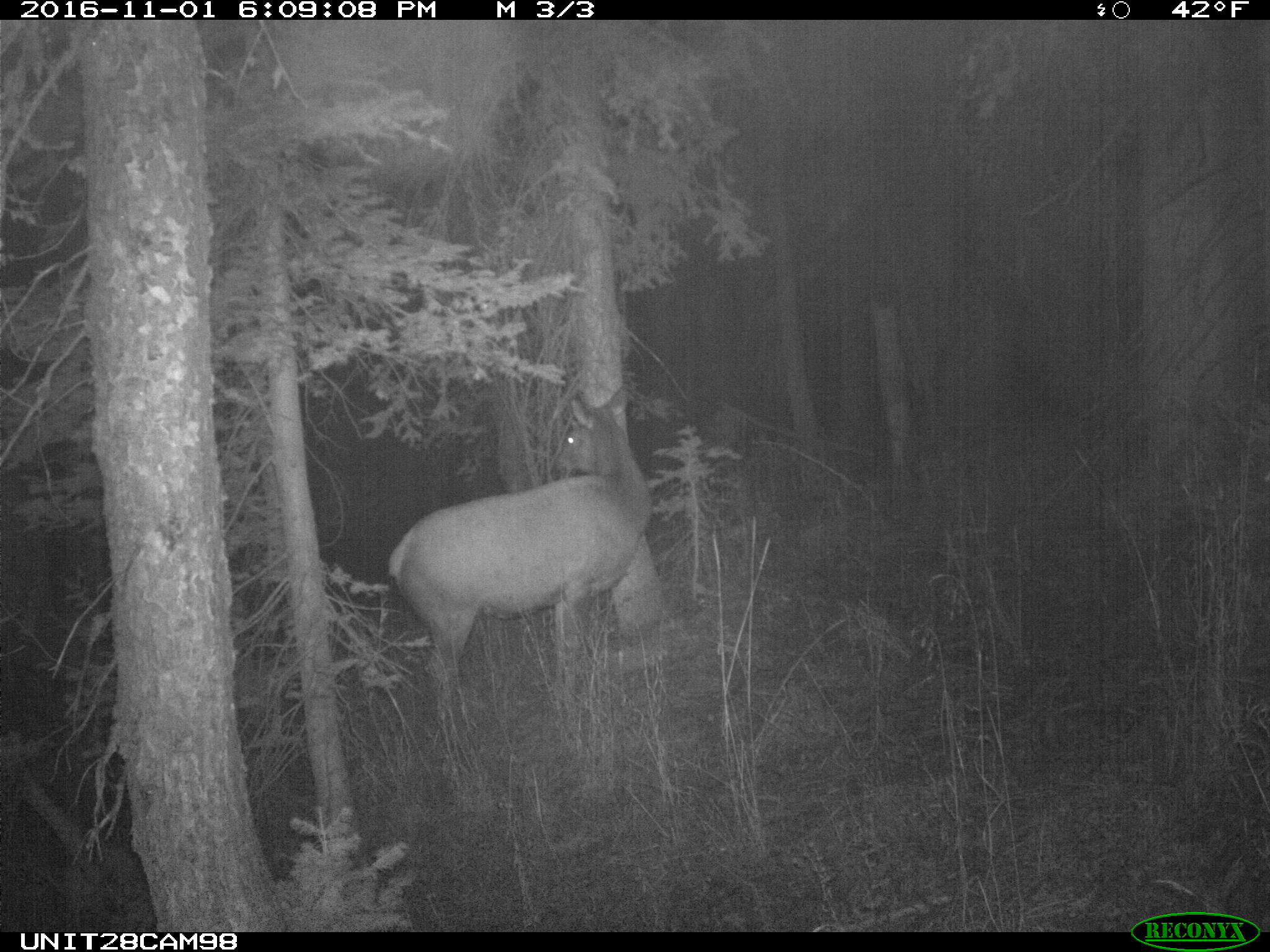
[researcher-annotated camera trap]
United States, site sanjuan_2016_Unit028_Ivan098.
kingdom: Animalia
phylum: Chordata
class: Mammalia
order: Artiodactyla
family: Cervidae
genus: Cervus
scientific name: Cervus elaphus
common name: red deer